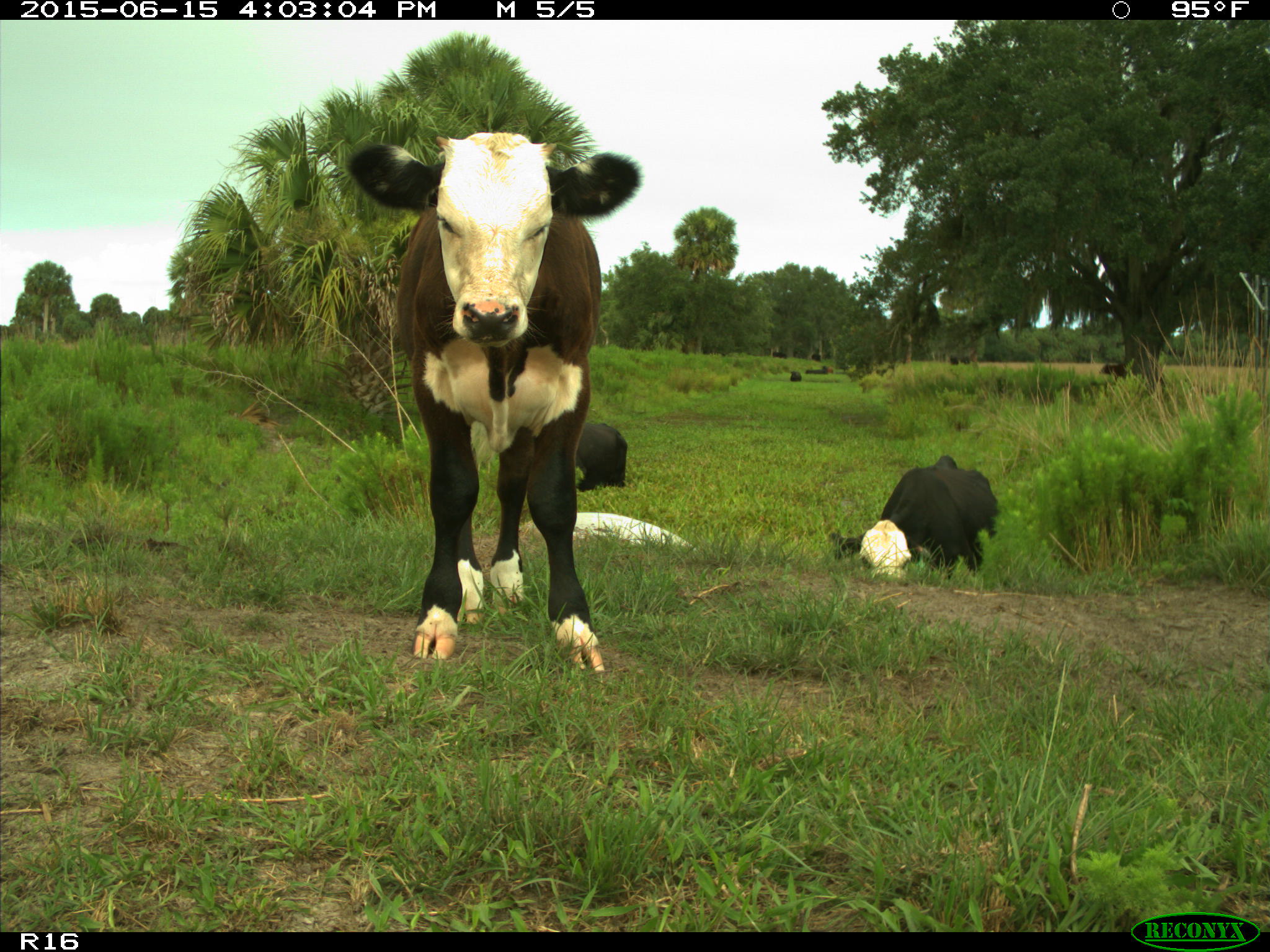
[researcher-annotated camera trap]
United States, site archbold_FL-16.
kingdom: Animalia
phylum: Chordata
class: Mammalia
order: Artiodactyla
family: Bovidae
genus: Bos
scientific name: Bos taurus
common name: domestic cow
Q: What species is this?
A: Bos taurus (domestic cow).